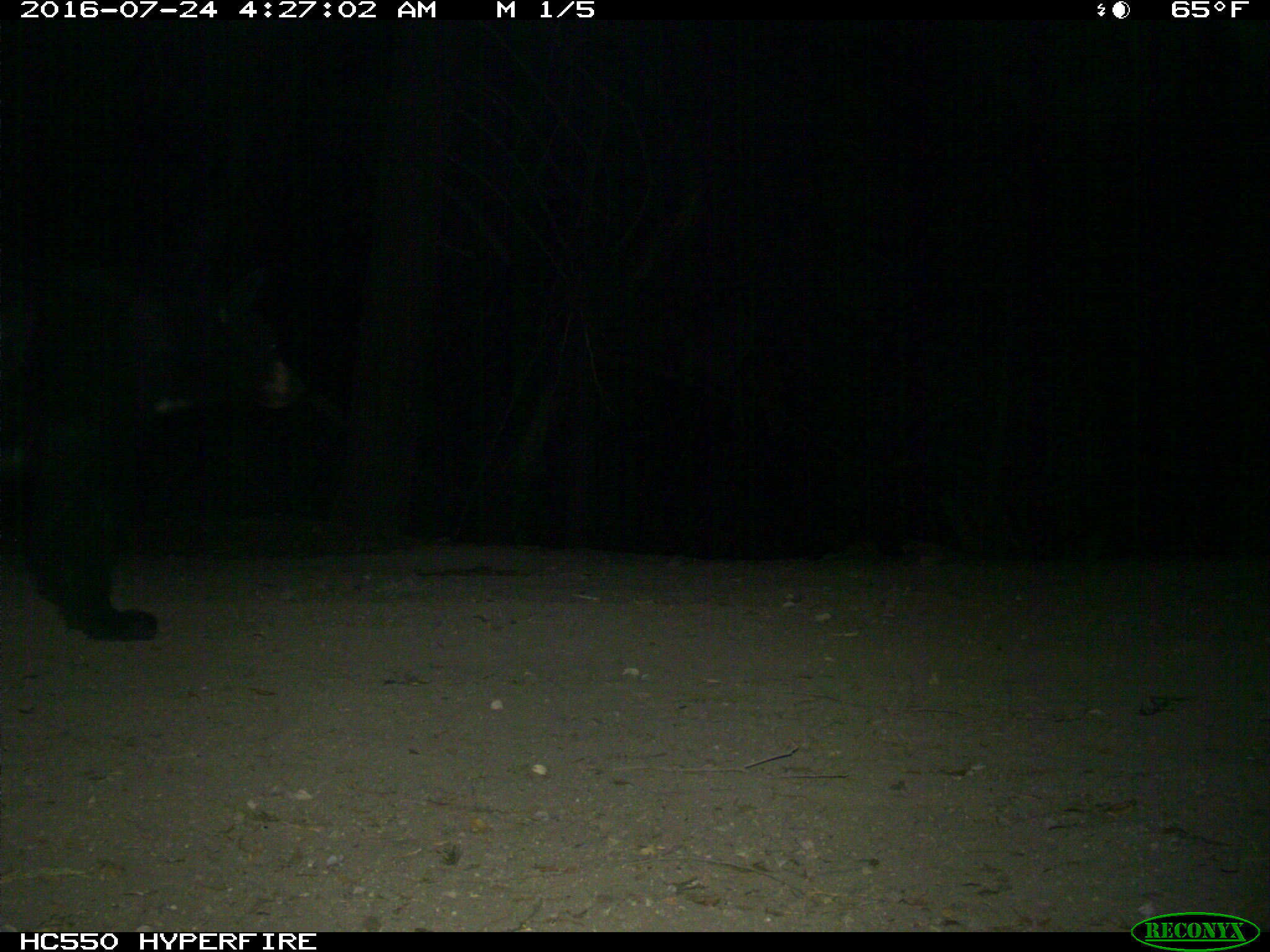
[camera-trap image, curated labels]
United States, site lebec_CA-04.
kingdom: Animalia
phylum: Chordata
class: Mammalia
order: Carnivora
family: Ursidae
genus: Ursus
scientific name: Ursus americanus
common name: american black bear